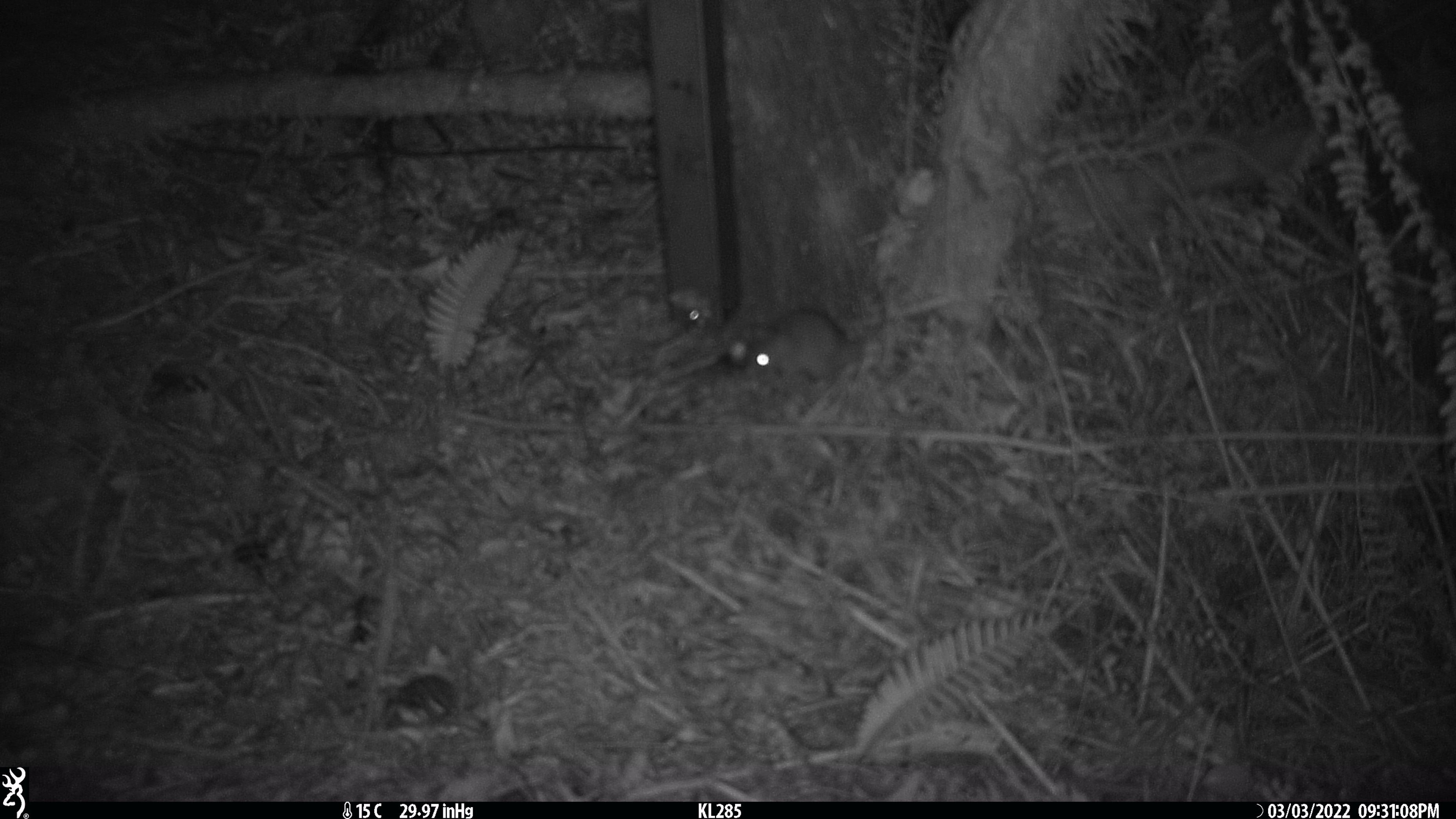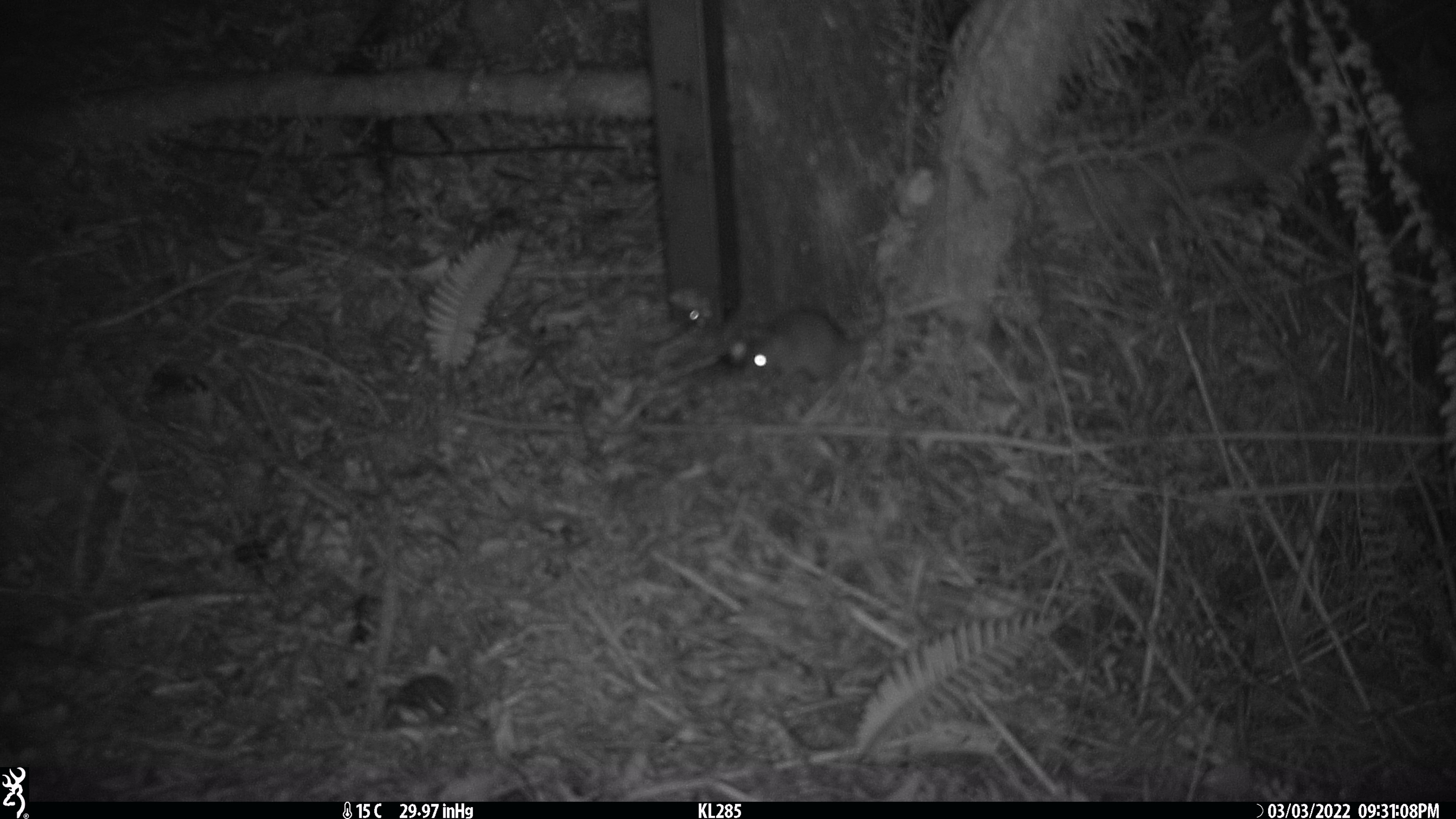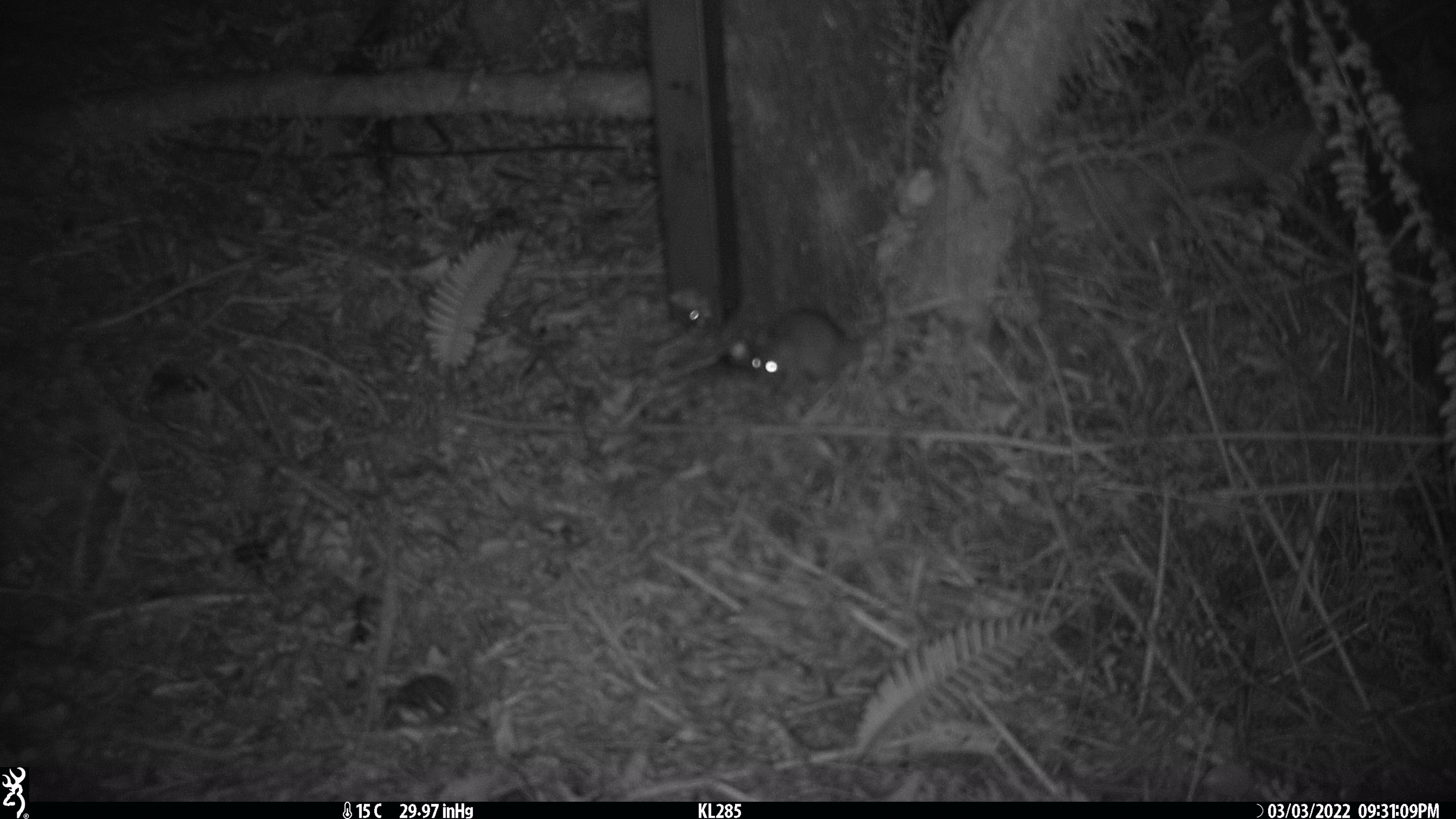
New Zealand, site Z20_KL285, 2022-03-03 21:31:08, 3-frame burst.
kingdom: Animalia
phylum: Chordata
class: Mammalia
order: Rodentia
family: Muridae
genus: Rattus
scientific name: Rattus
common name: rat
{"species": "rat (Rattus)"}